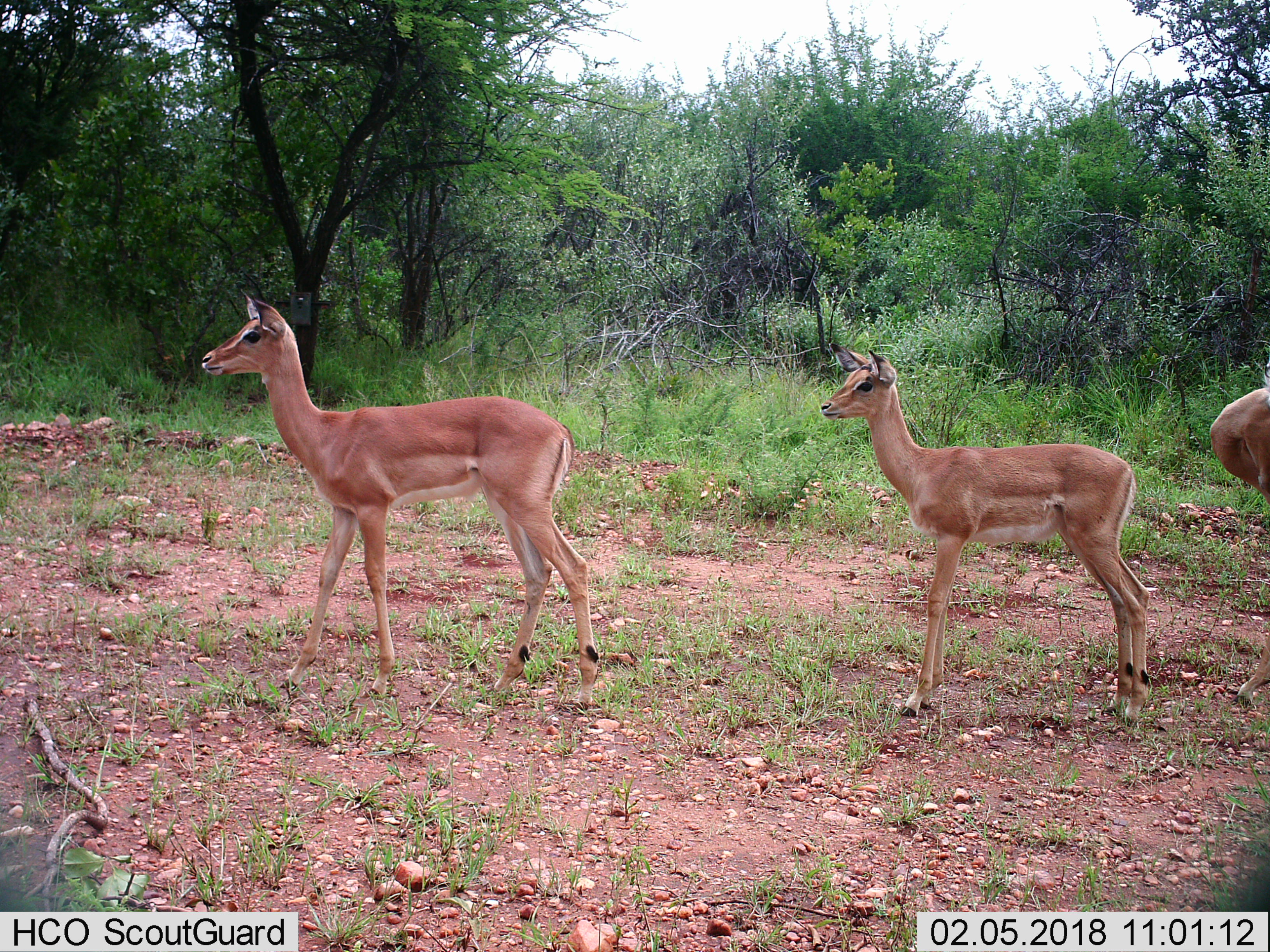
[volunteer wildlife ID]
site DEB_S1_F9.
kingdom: Animalia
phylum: Chordata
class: Mammalia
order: Artiodactyla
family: Bovidae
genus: Aepyceros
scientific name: Aepyceros melampus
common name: impala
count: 3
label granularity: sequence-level